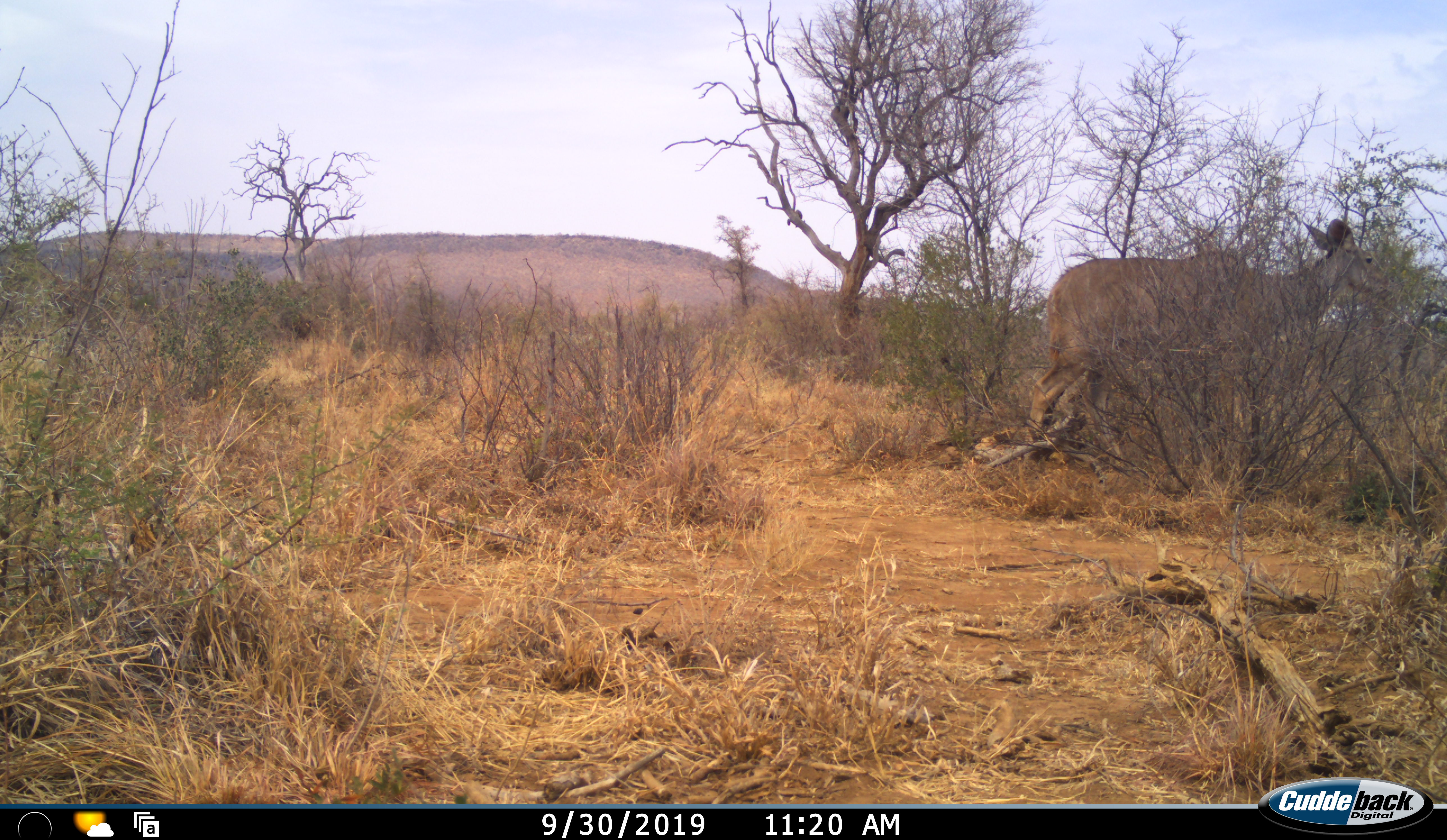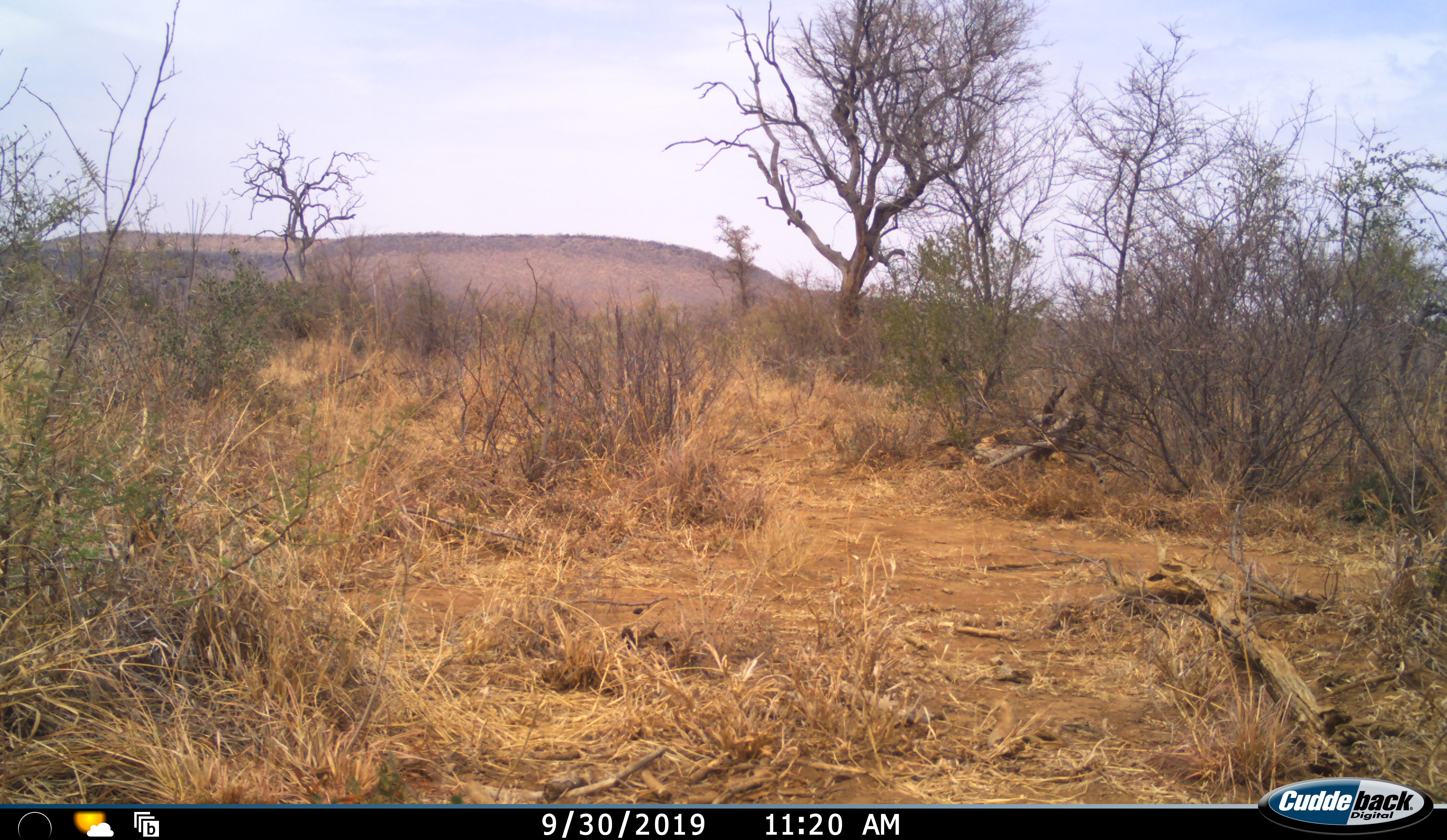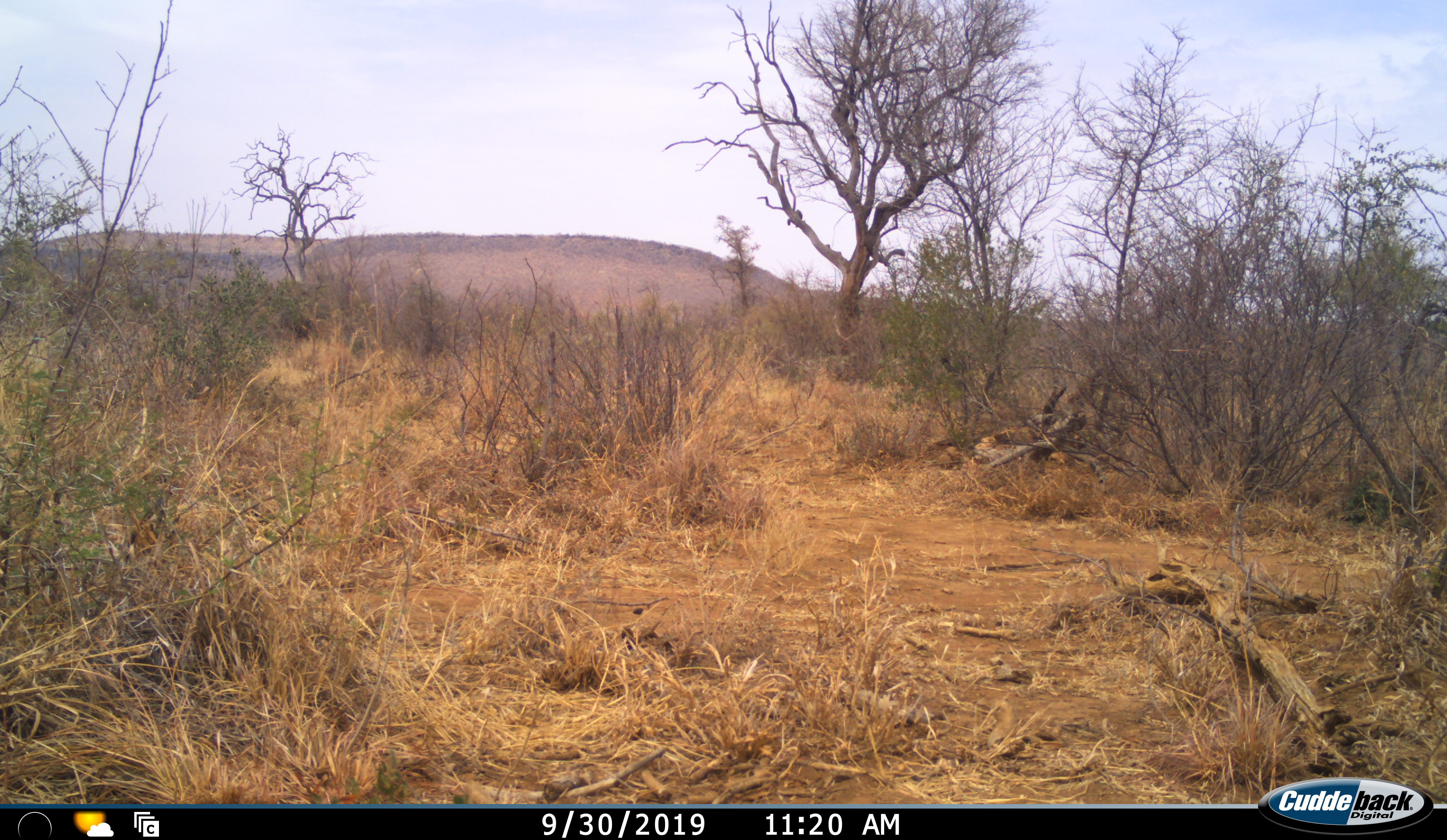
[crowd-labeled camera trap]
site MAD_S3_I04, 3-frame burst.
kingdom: Animalia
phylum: Chordata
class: Mammalia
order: Artiodactyla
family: Bovidae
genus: Tragelaphus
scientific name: Tragelaphus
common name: kudu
Kudu (Tragelaphus), count 1. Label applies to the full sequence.